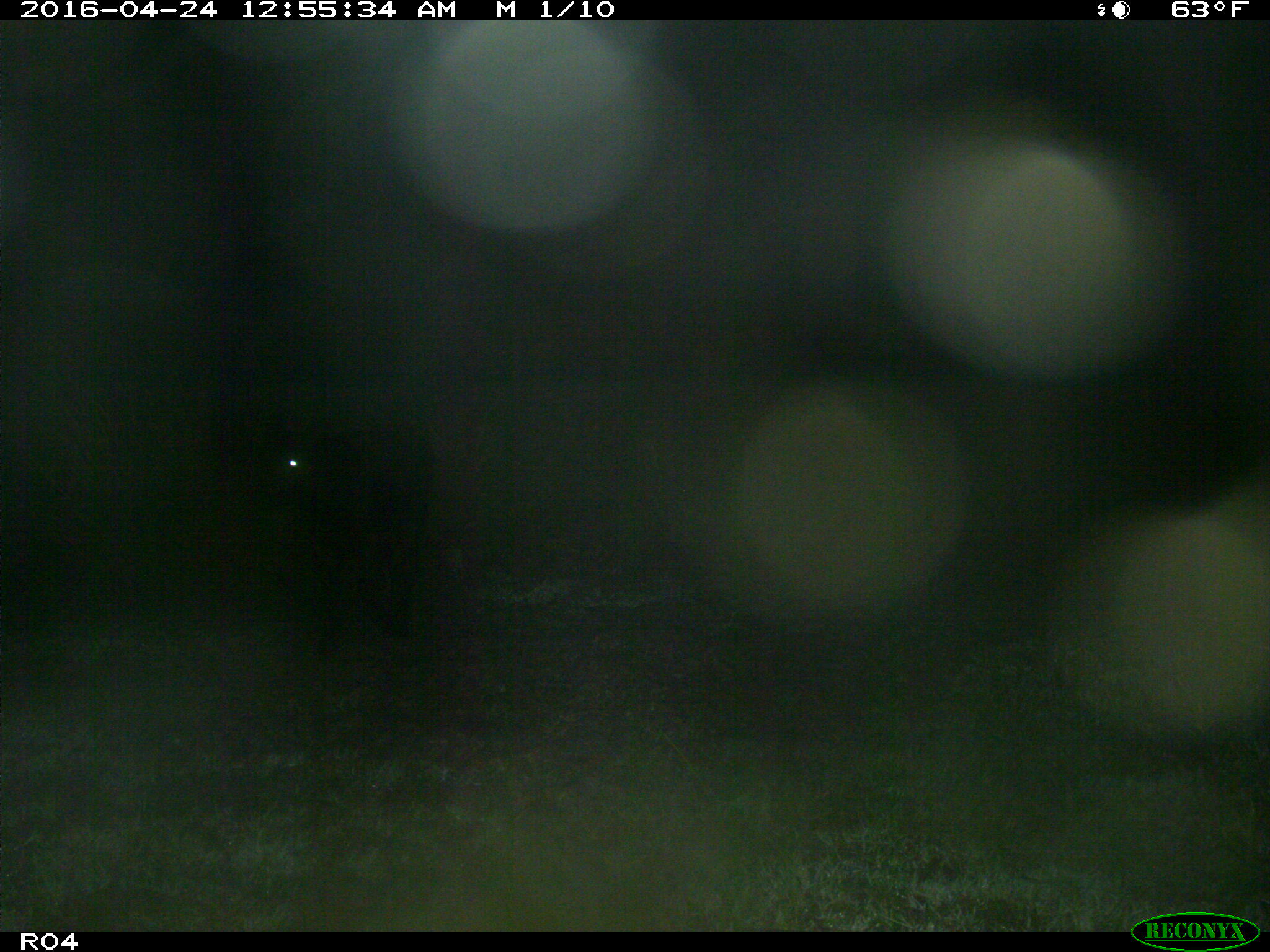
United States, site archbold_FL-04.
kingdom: Animalia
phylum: Chordata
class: Mammalia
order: Artiodactyla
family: Bovidae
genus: Bos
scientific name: Bos taurus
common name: domestic cow